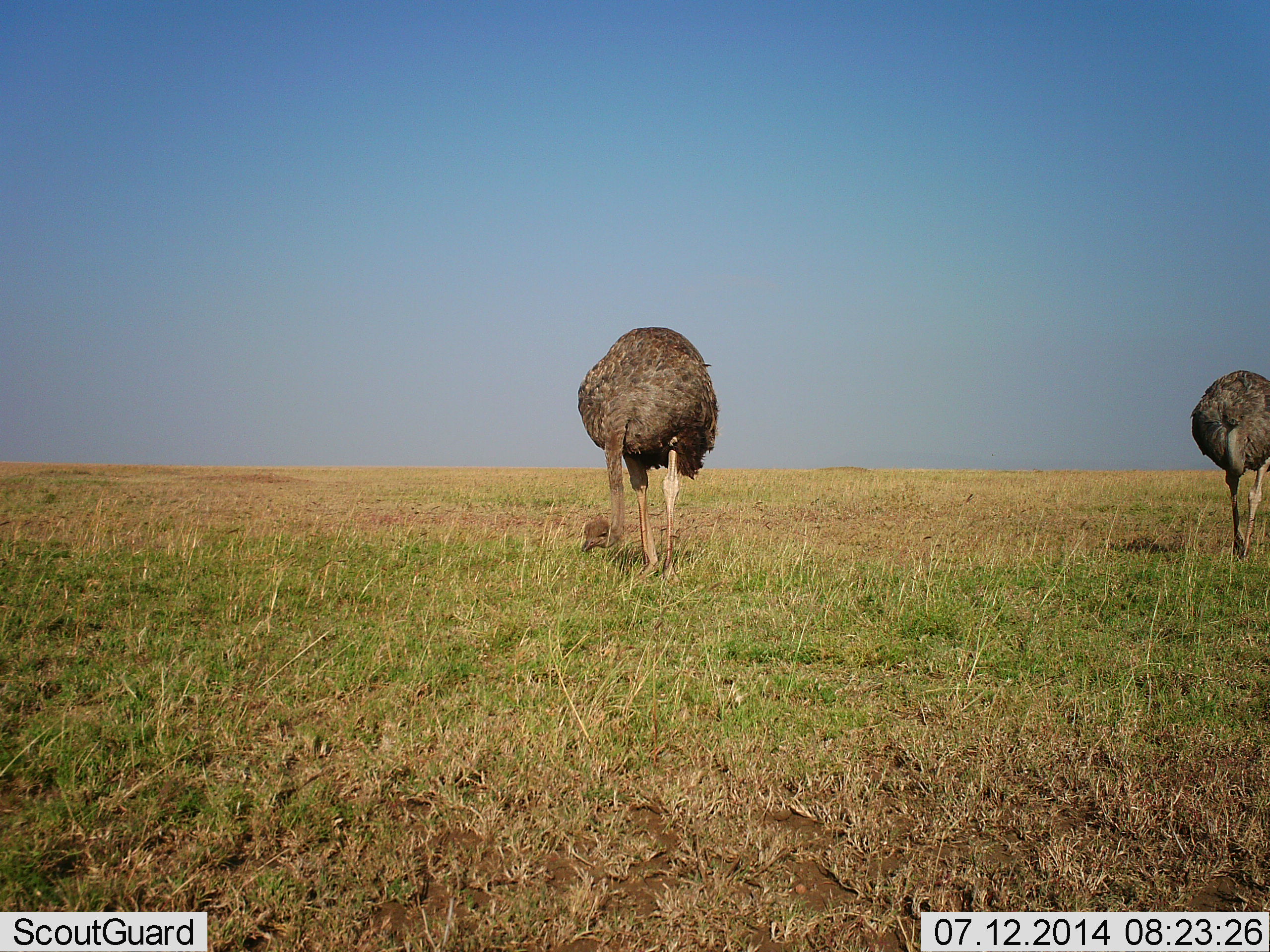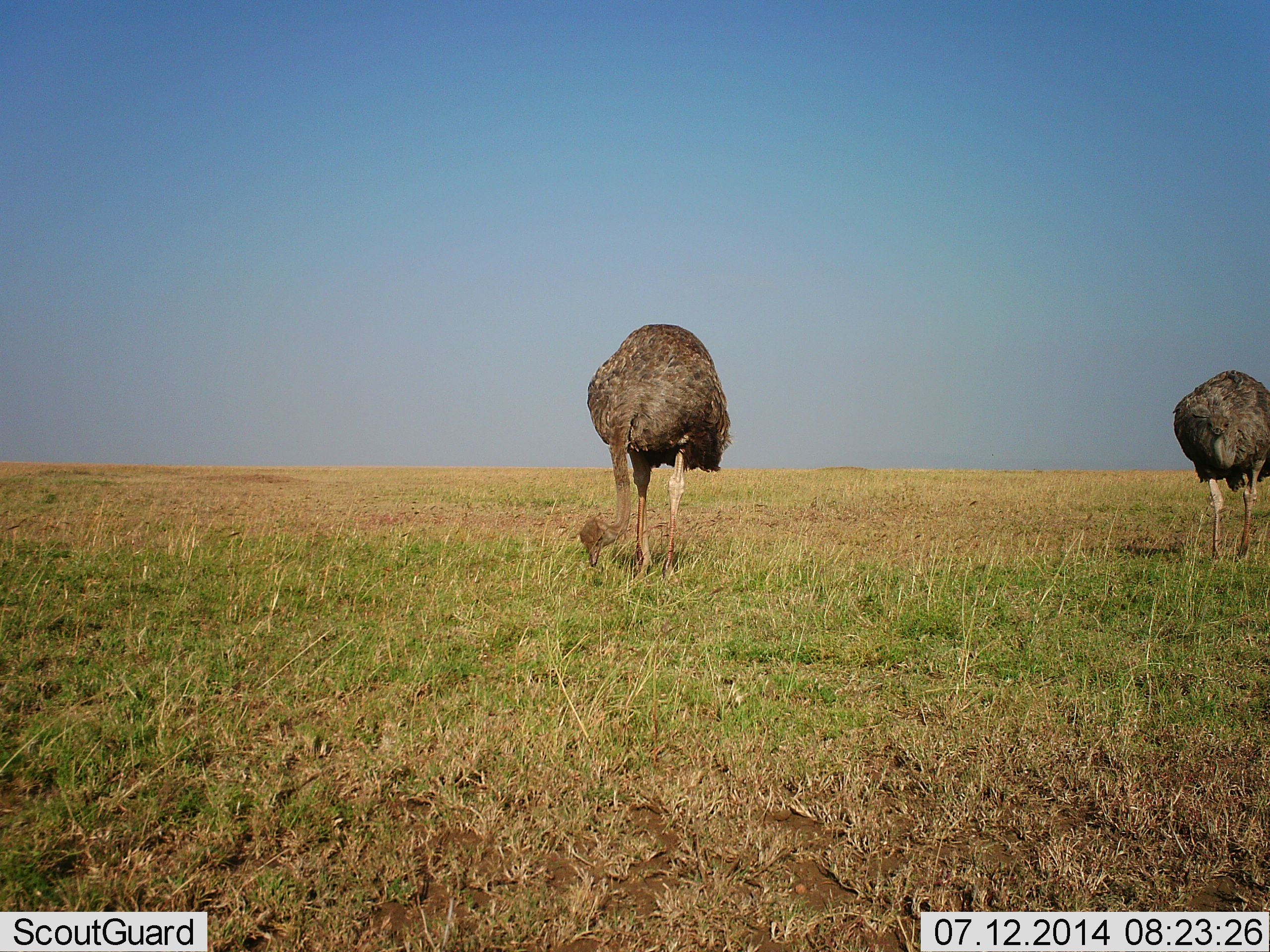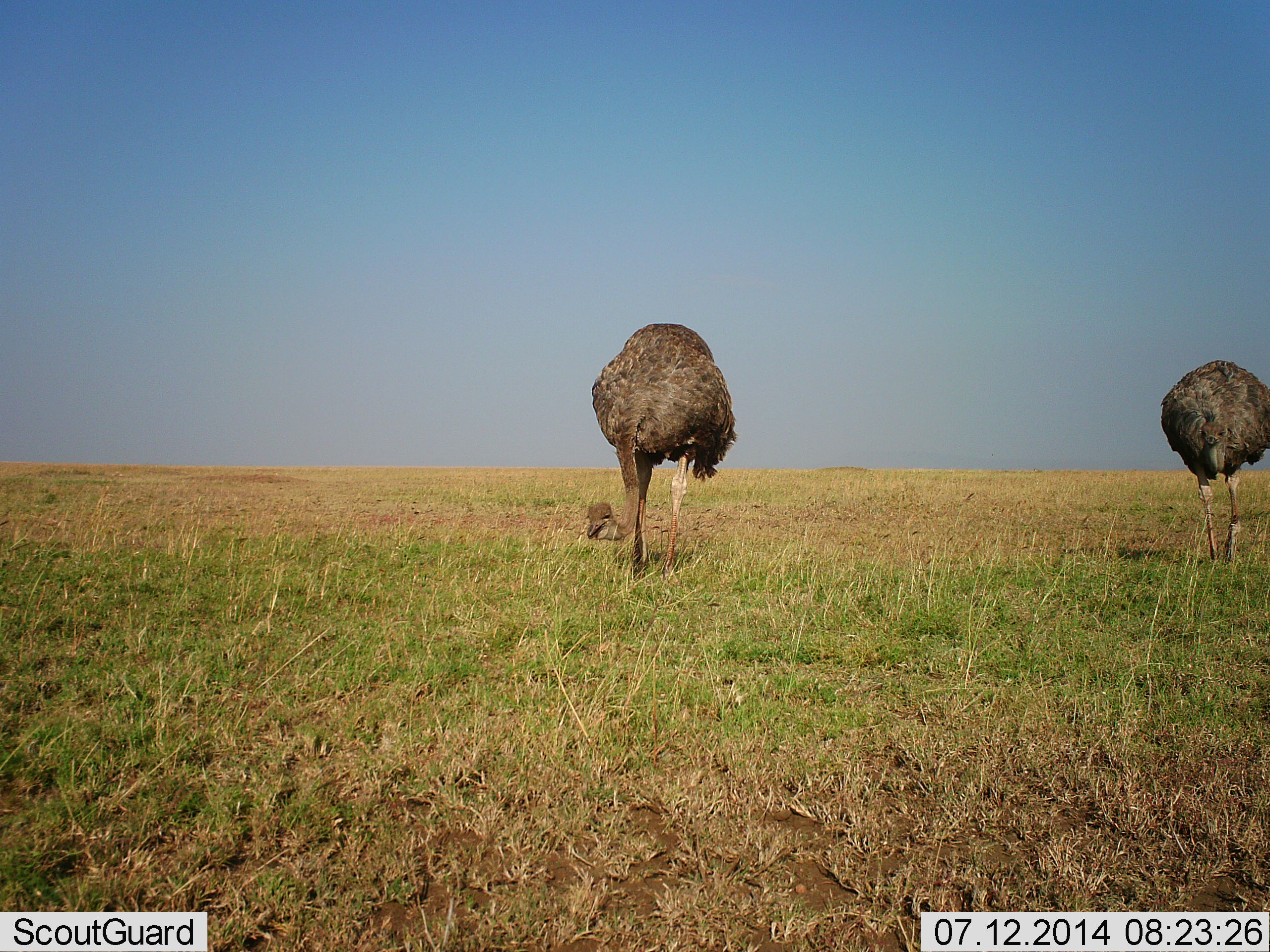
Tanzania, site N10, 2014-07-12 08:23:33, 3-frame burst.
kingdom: Animalia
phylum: Chordata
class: Aves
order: Struthioniformes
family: Struthionidae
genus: Struthio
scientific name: Struthio camelus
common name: ostrich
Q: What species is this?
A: Ostrich (Struthio camelus).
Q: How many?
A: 2.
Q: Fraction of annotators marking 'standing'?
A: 20%.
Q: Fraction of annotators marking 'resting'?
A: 0%.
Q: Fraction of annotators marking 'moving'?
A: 20%.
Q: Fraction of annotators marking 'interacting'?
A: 0%.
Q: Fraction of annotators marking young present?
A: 0%.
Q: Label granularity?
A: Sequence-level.